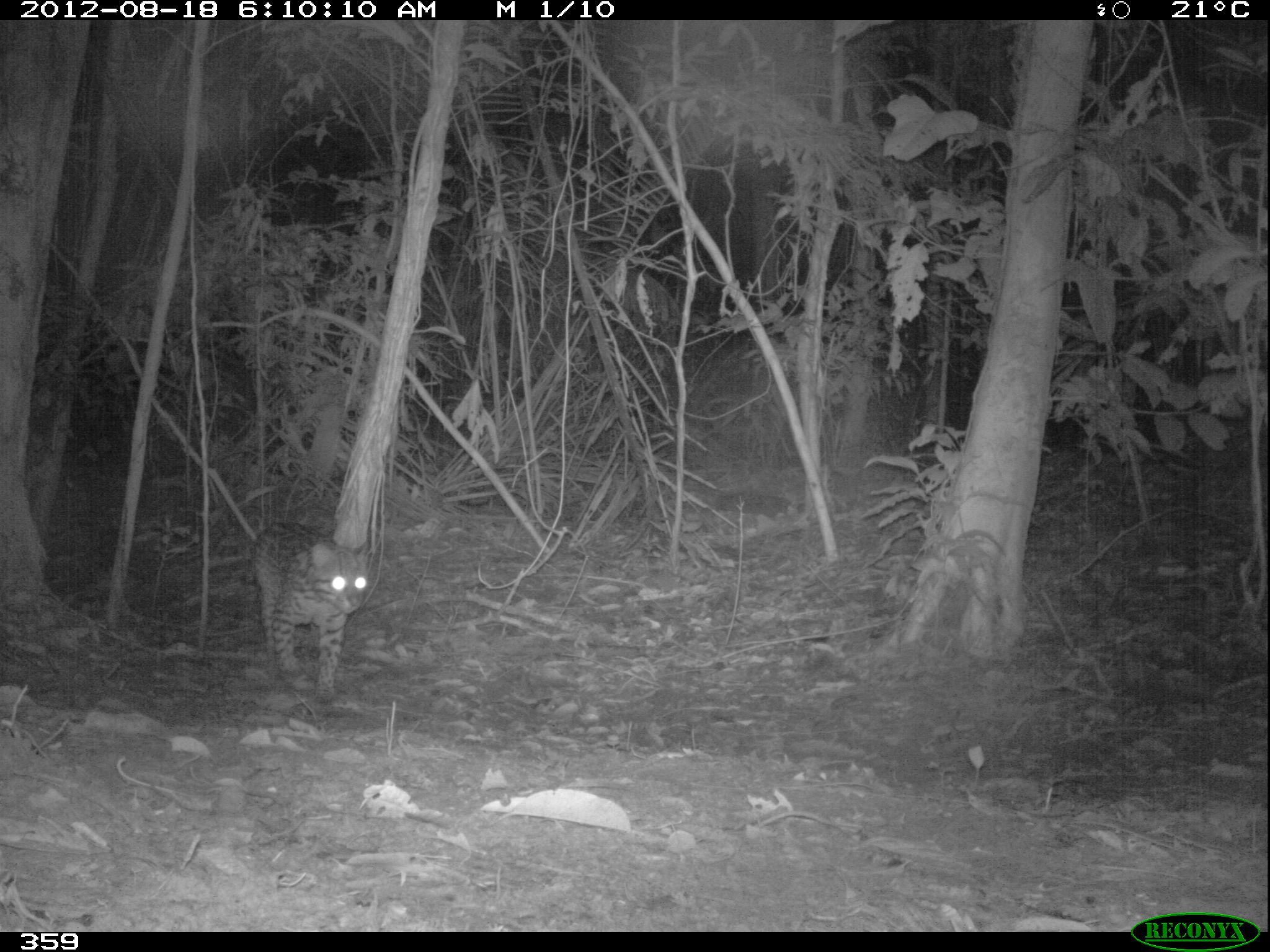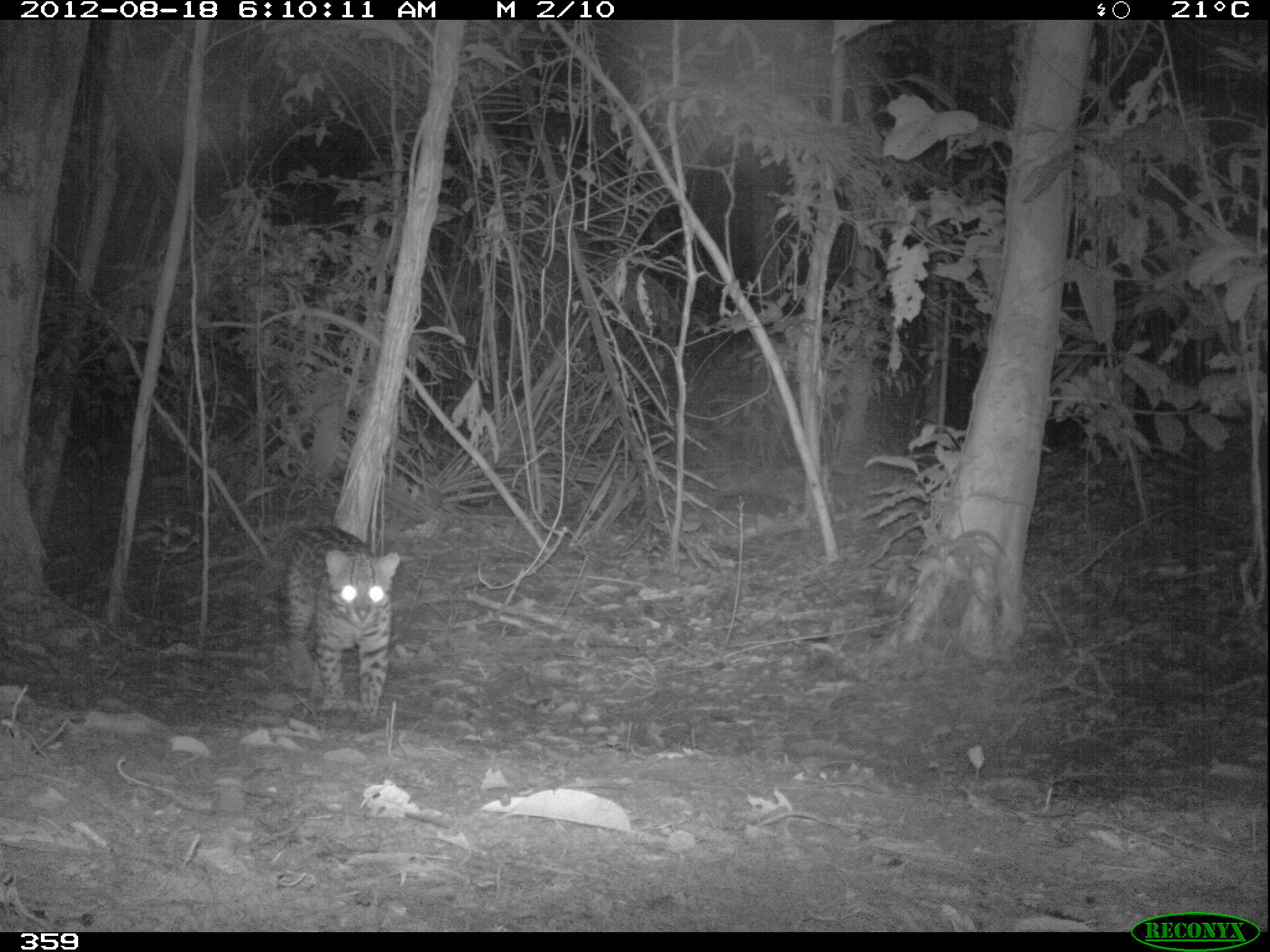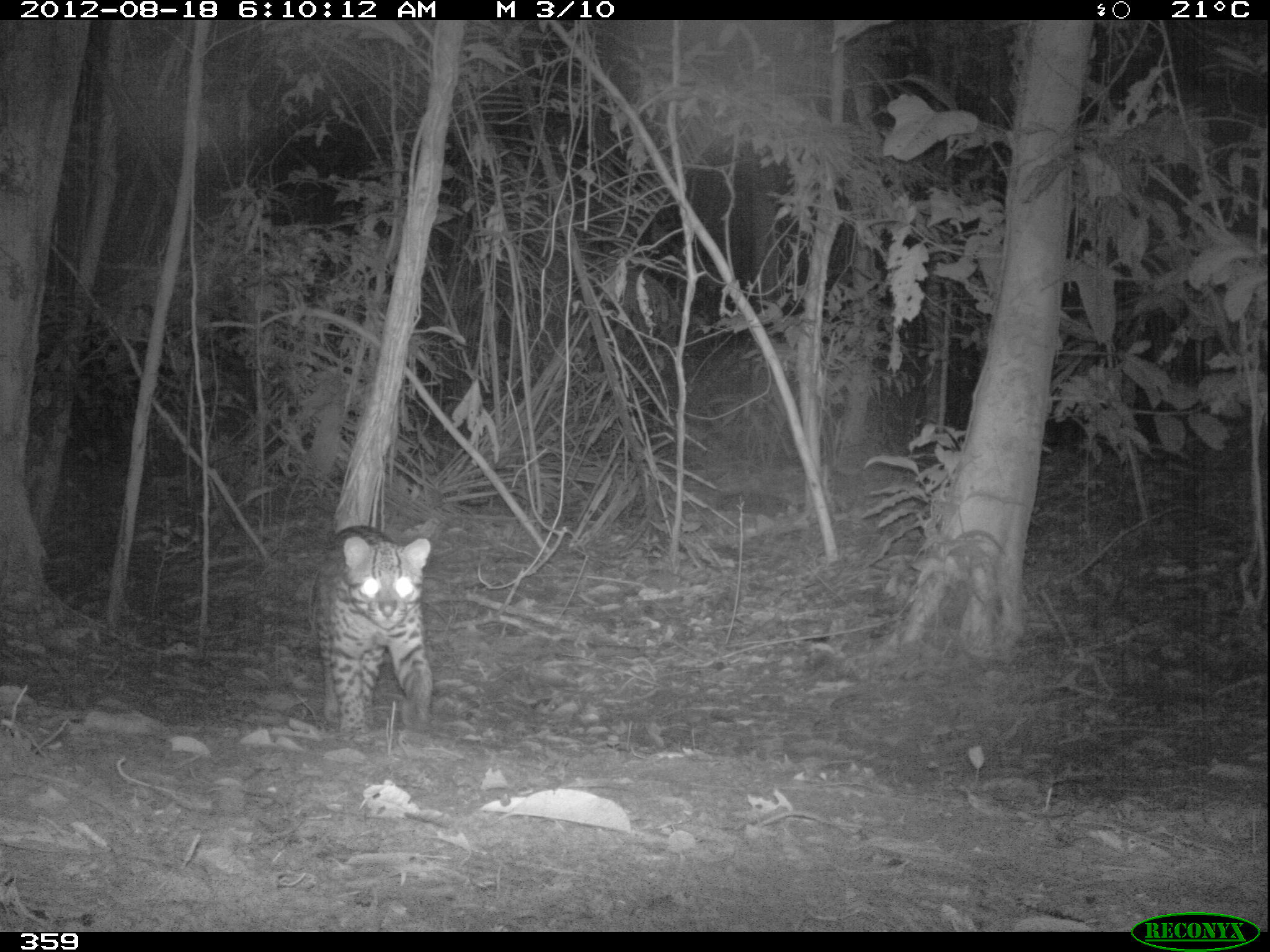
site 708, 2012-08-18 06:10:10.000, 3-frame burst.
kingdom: Animalia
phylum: Chordata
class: Mammalia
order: Carnivora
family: Felidae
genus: Leopardus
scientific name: Leopardus pardalis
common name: ocelot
Leopardus pardalis (ocelot).